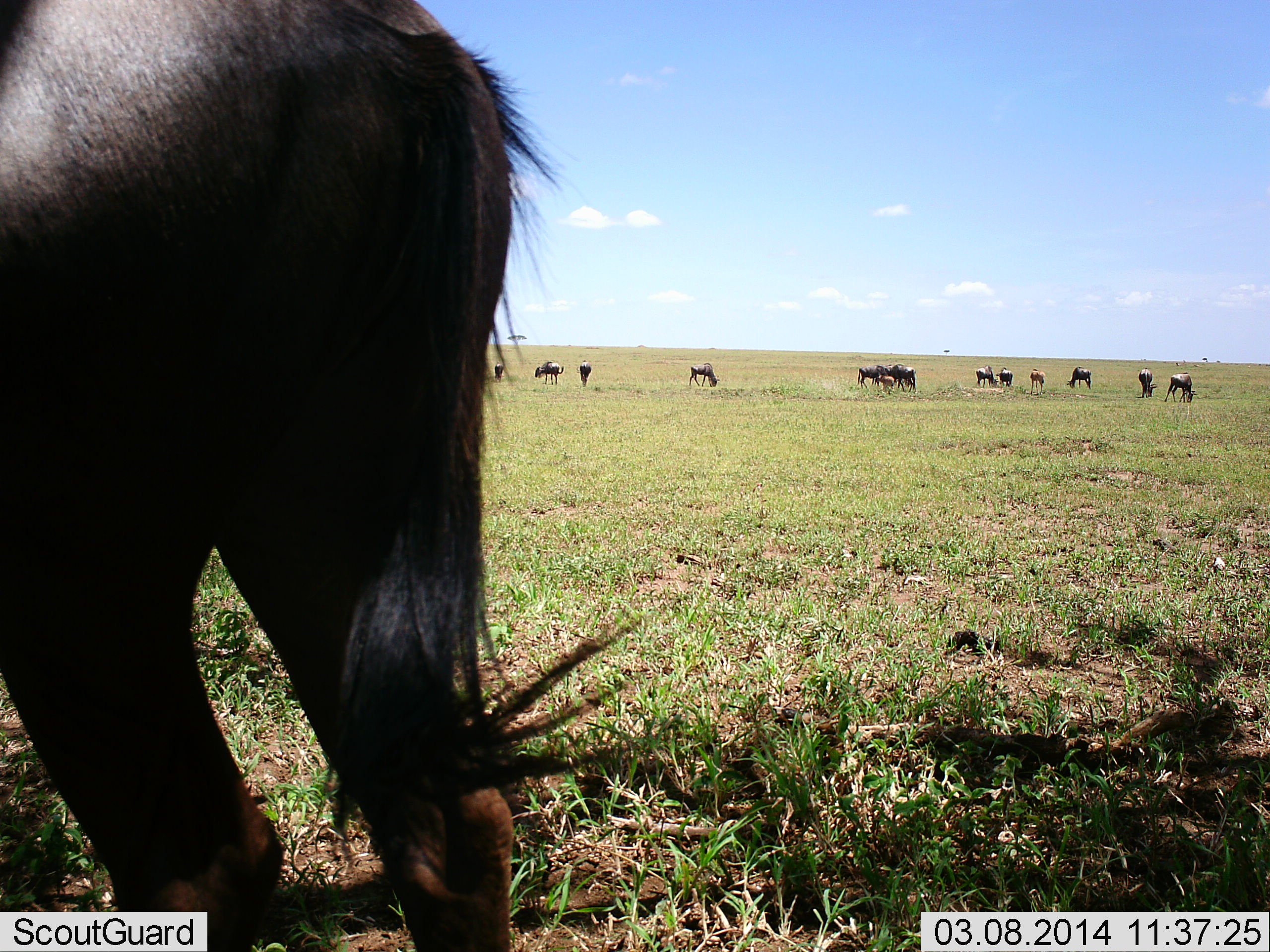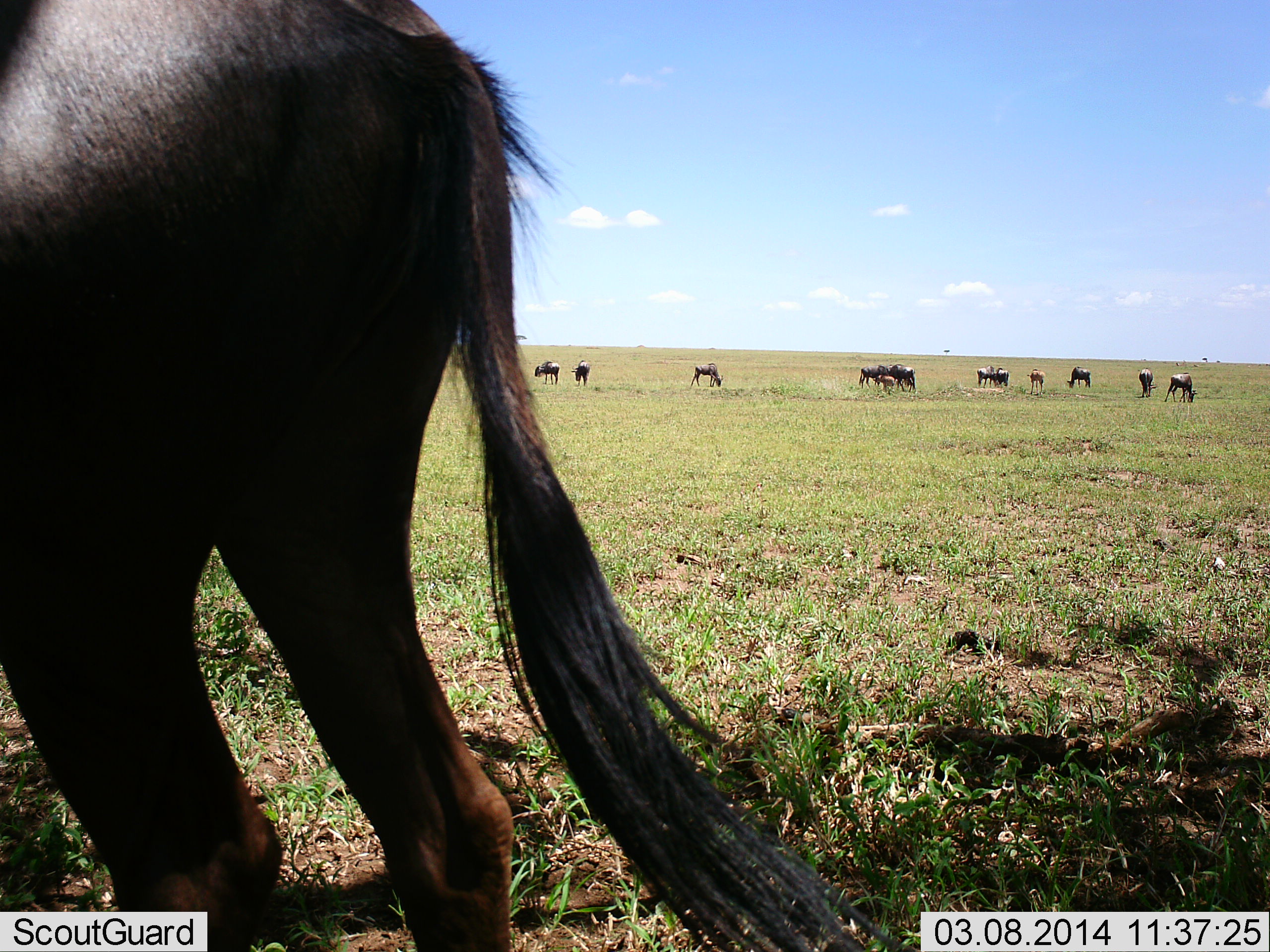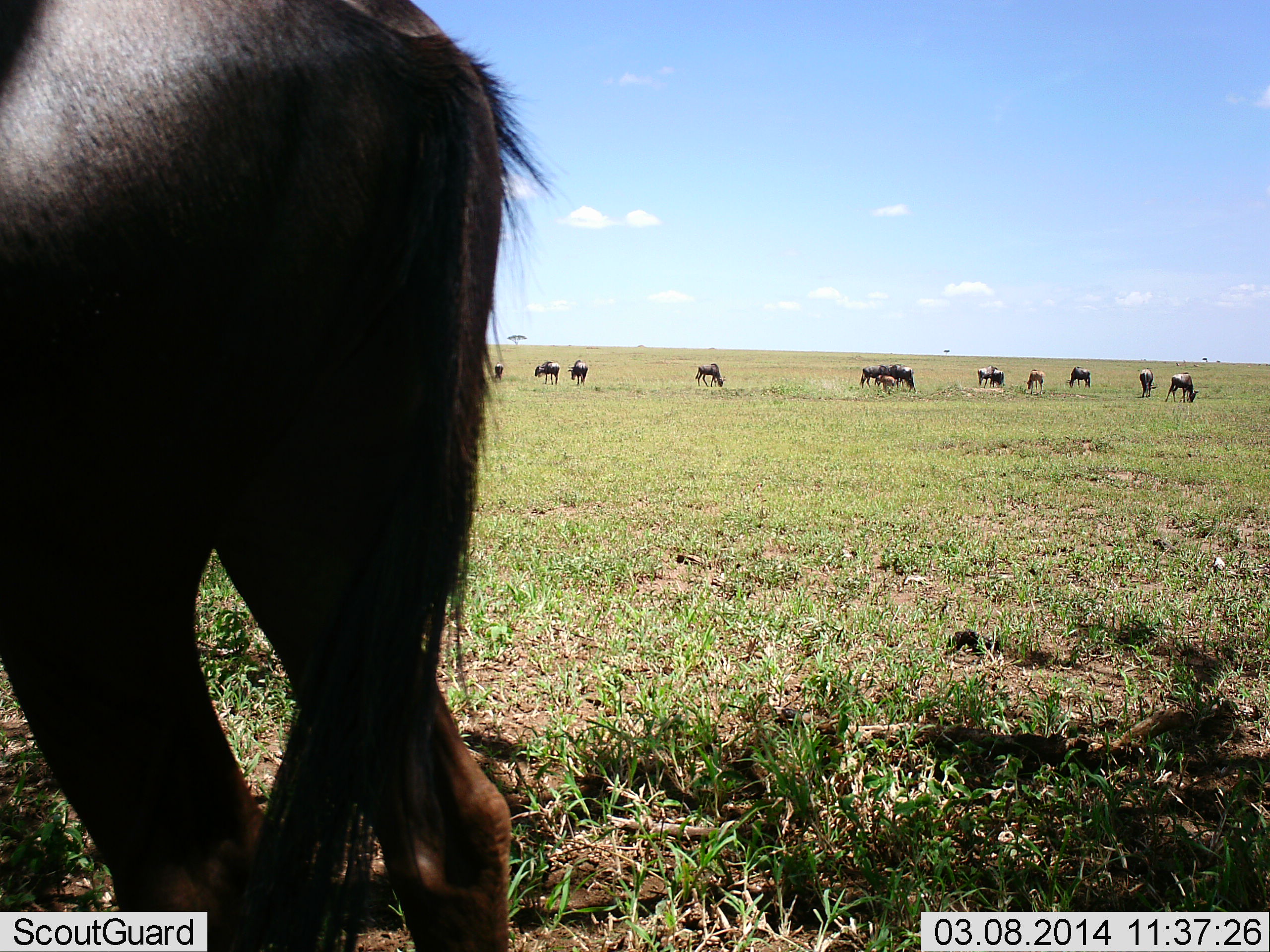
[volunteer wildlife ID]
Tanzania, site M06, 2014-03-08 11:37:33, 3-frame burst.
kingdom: Animalia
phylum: Chordata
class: Mammalia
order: Artiodactyla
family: Bovidae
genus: Connochaetes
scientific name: Connochaetes taurinus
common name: blue wildebeest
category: wildebeest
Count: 11-50.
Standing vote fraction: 70%.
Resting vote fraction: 0%.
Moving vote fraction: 40%.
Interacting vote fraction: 0%.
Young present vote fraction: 40%.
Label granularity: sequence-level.